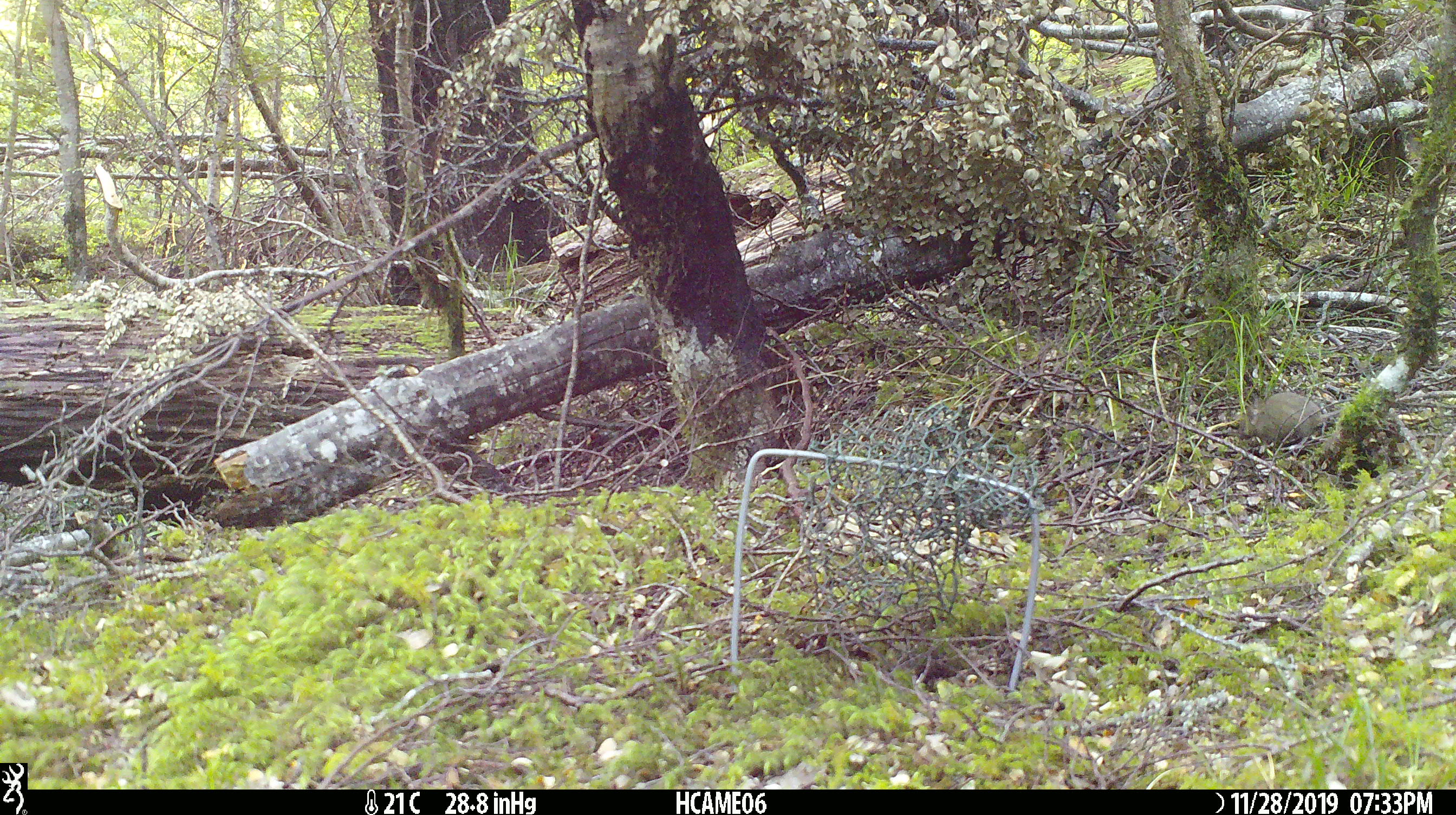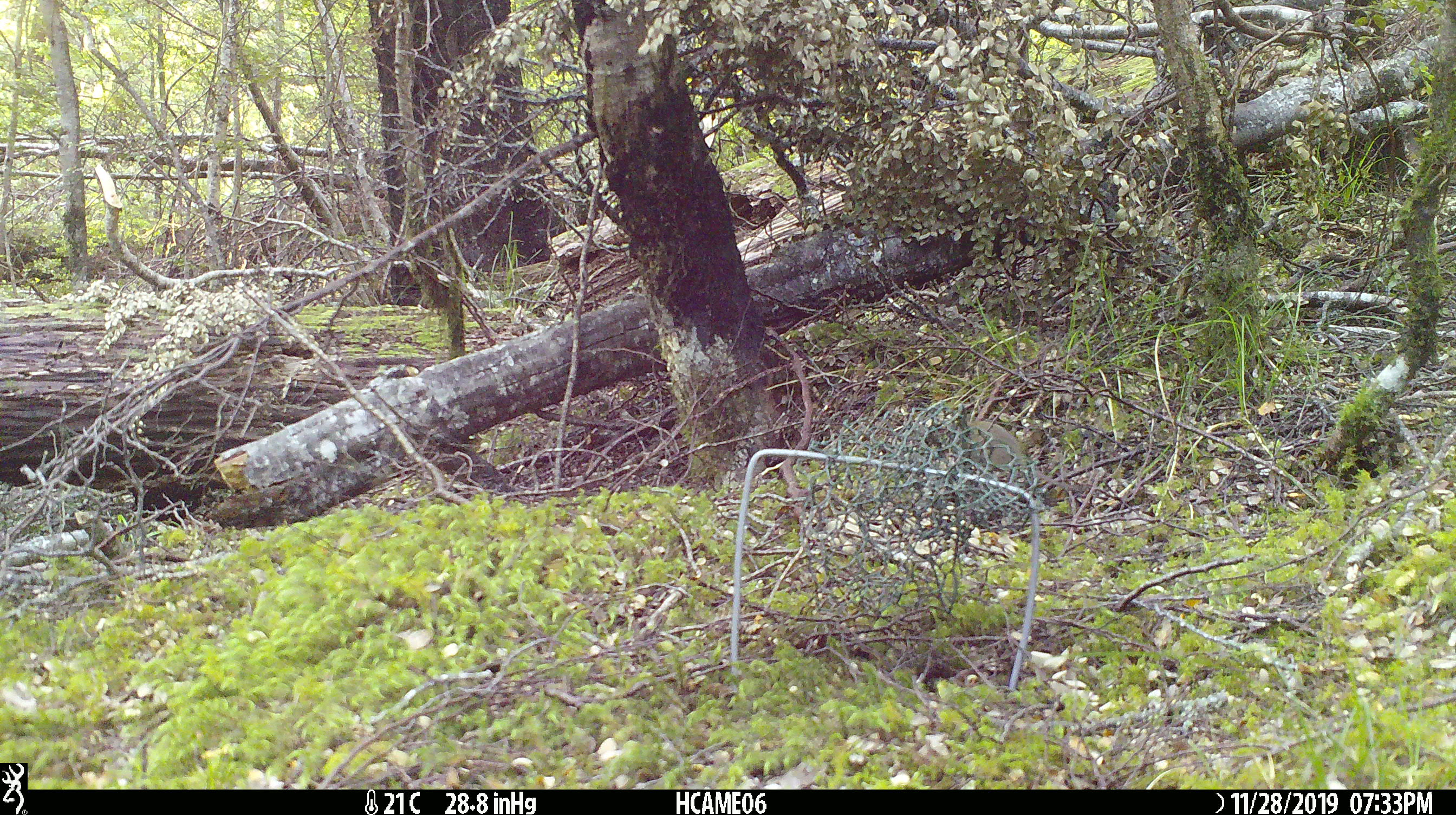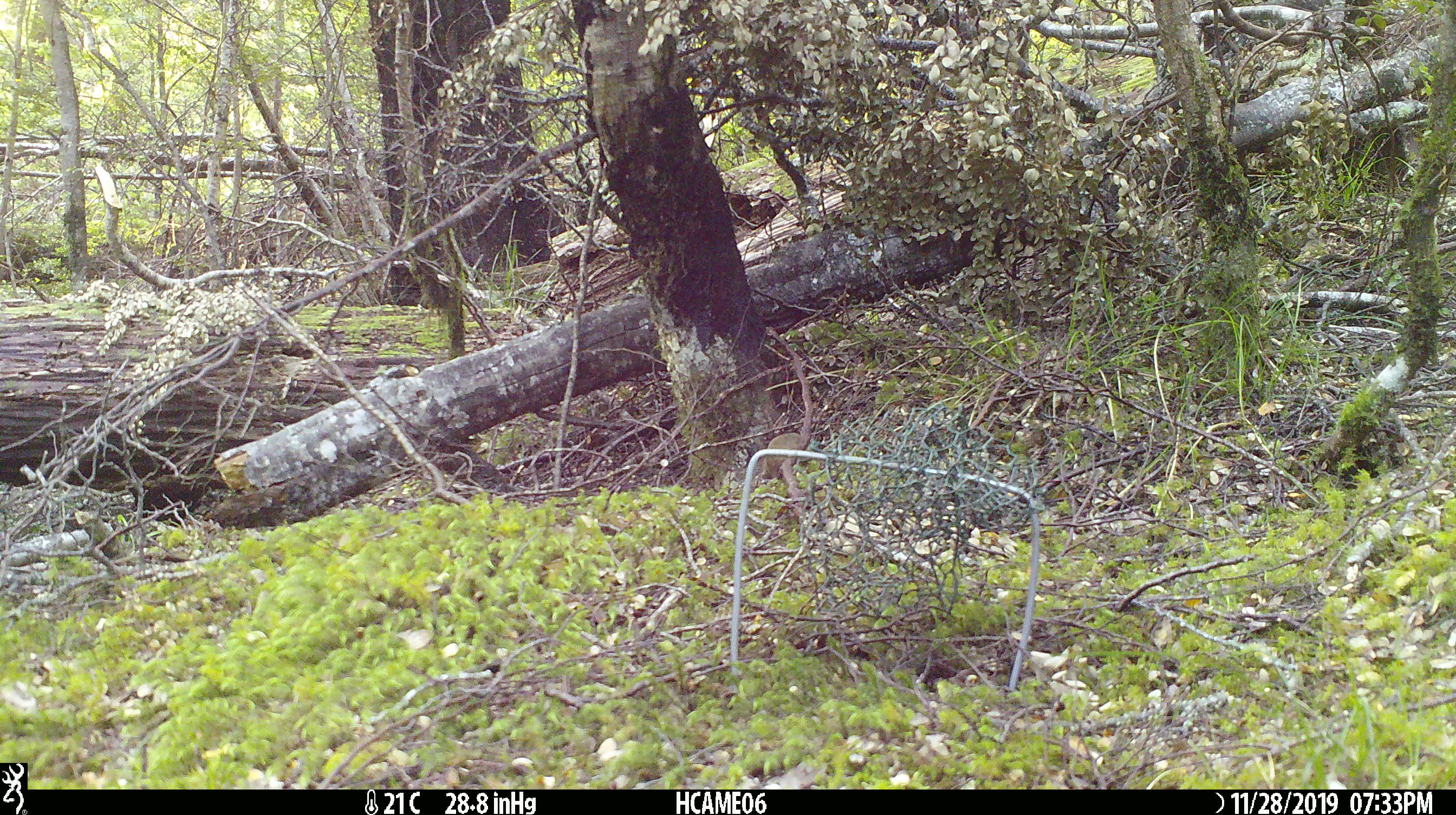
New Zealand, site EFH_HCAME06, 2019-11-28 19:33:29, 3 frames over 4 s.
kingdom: Animalia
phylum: Chordata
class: Mammalia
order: Rodentia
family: Muridae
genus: Mus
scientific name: Mus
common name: mouse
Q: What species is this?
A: Mouse (Mus).